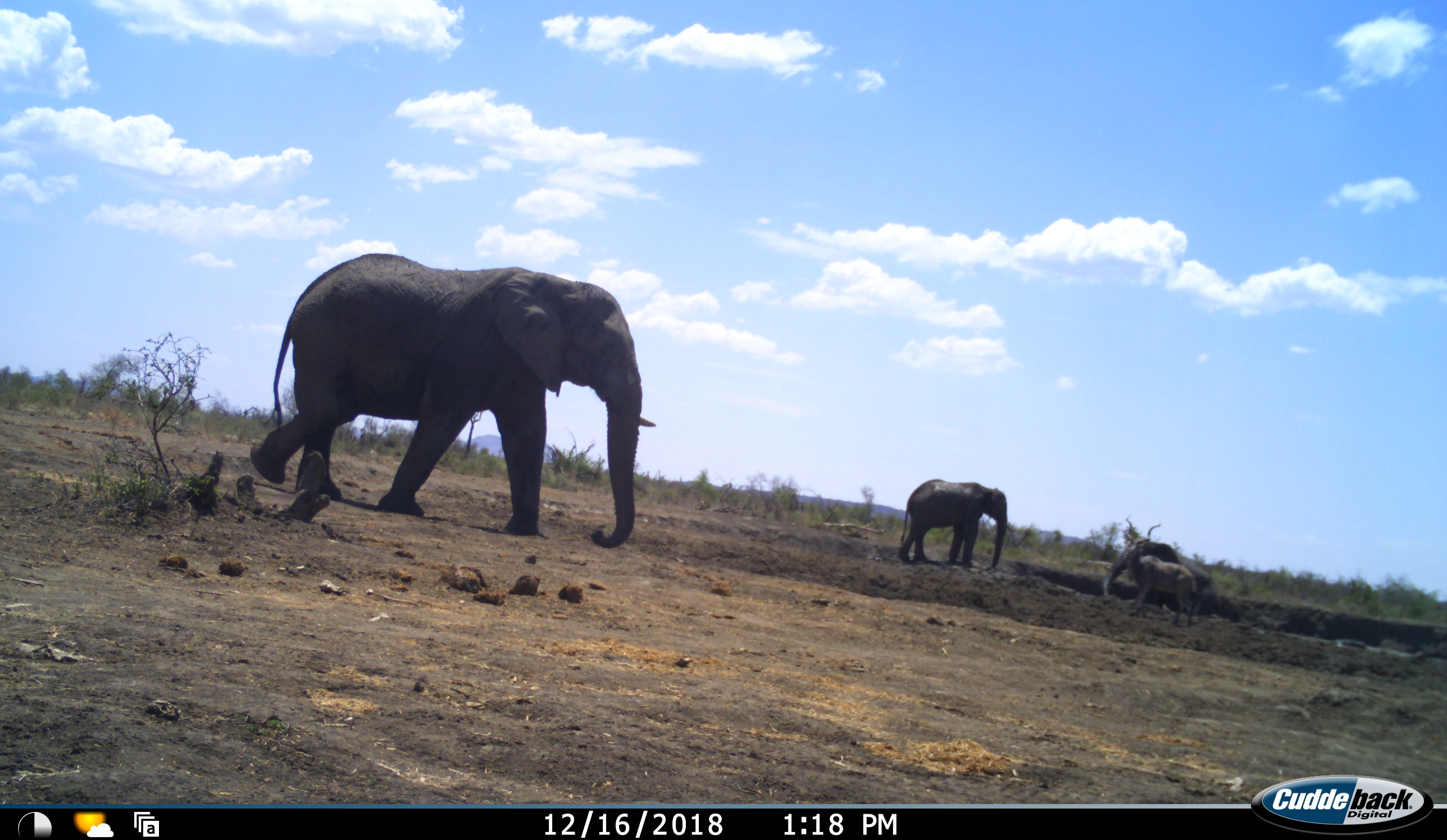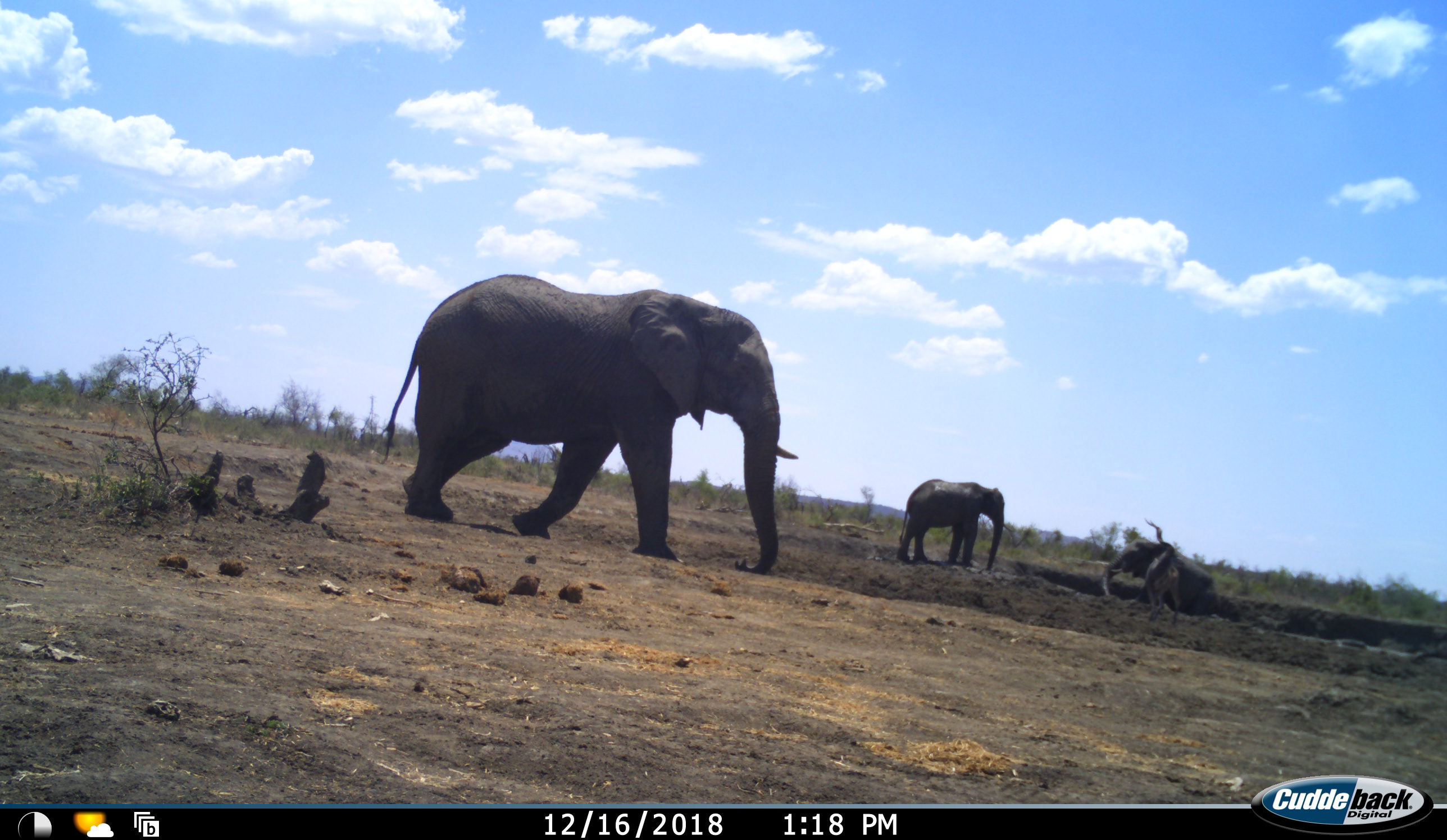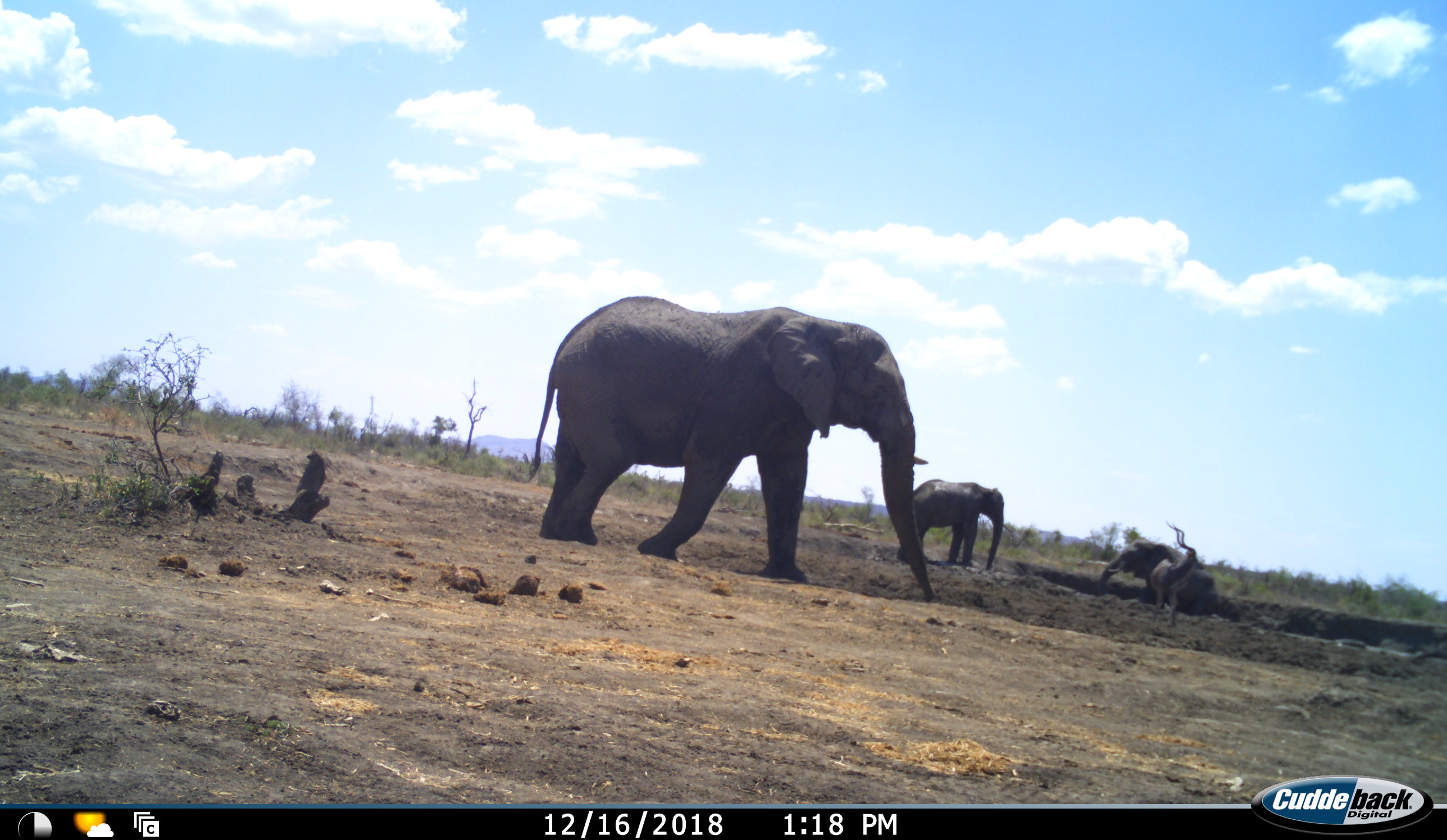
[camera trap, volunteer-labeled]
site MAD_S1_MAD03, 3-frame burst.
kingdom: Animalia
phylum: Chordata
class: Mammalia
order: Proboscidea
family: Elephantidae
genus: Loxodonta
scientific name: Loxodonta africana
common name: african bush elephant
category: elephant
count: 3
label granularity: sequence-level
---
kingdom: Animalia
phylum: Chordata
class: Mammalia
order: Artiodactyla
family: Bovidae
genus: Tragelaphus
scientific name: Tragelaphus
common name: kudu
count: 1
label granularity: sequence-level